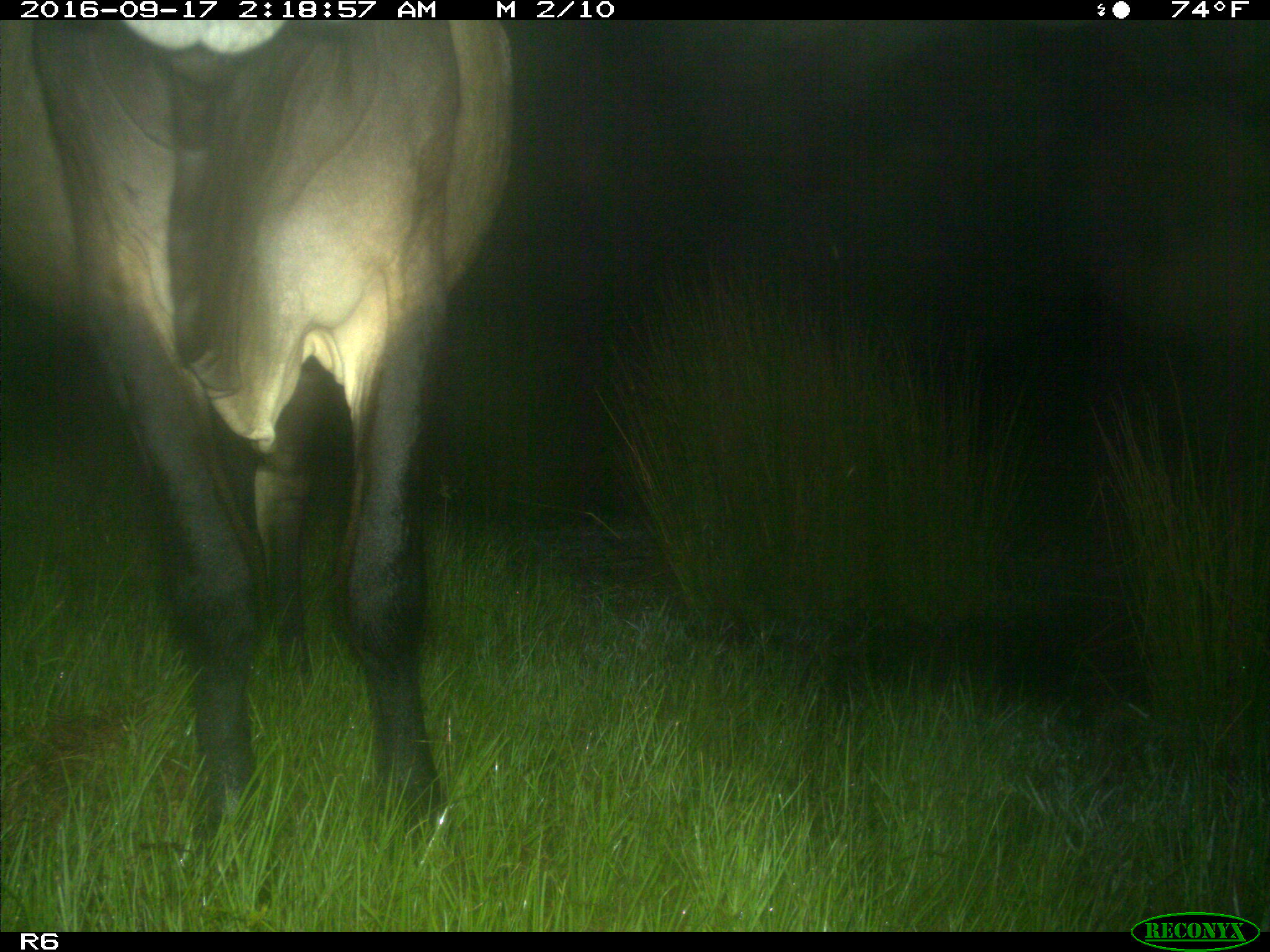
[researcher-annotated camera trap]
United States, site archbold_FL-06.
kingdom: Animalia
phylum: Chordata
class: Mammalia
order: Artiodactyla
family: Bovidae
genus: Bos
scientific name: Bos taurus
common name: domestic cow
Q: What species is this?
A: Bos taurus (domestic cow).